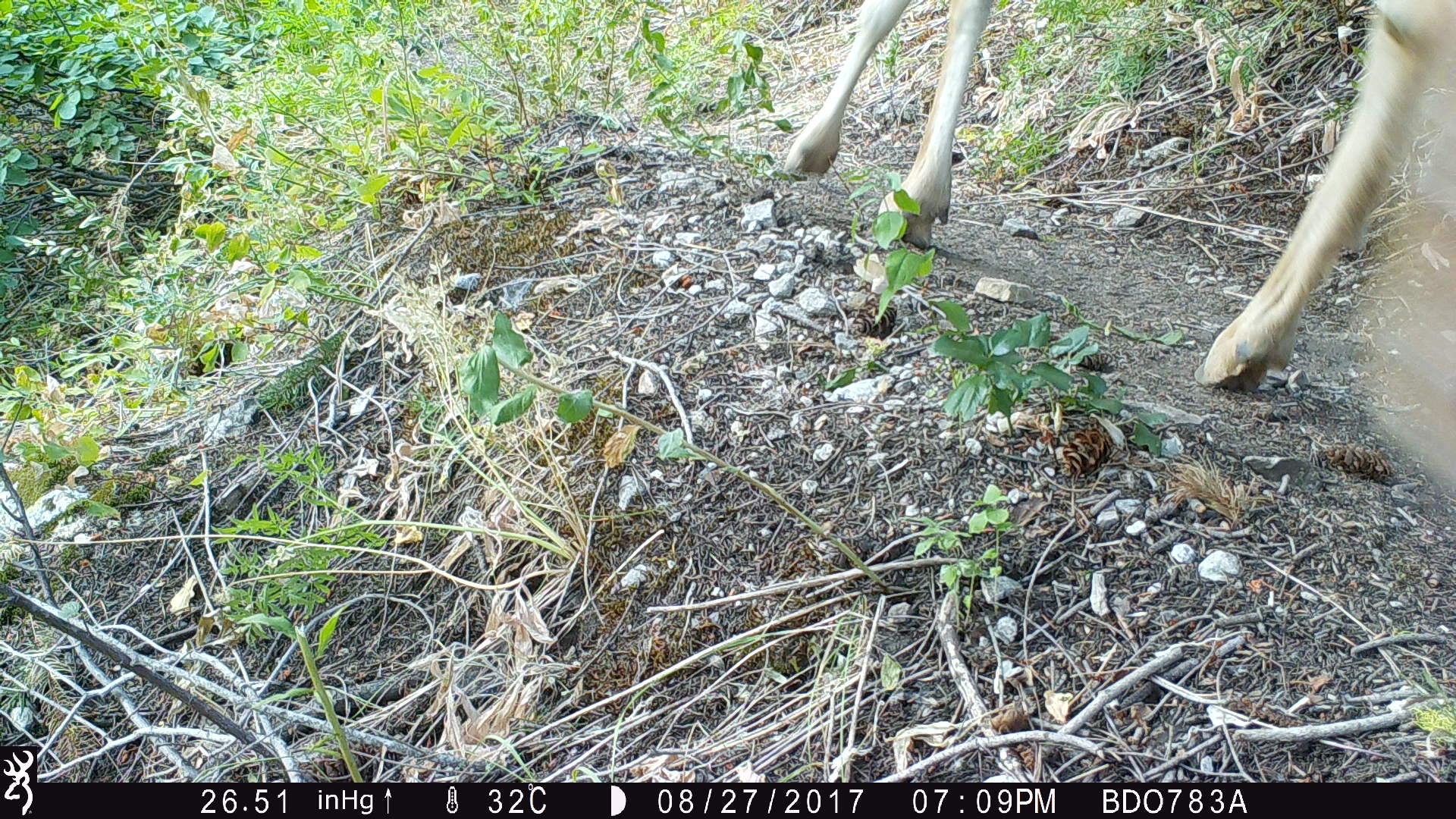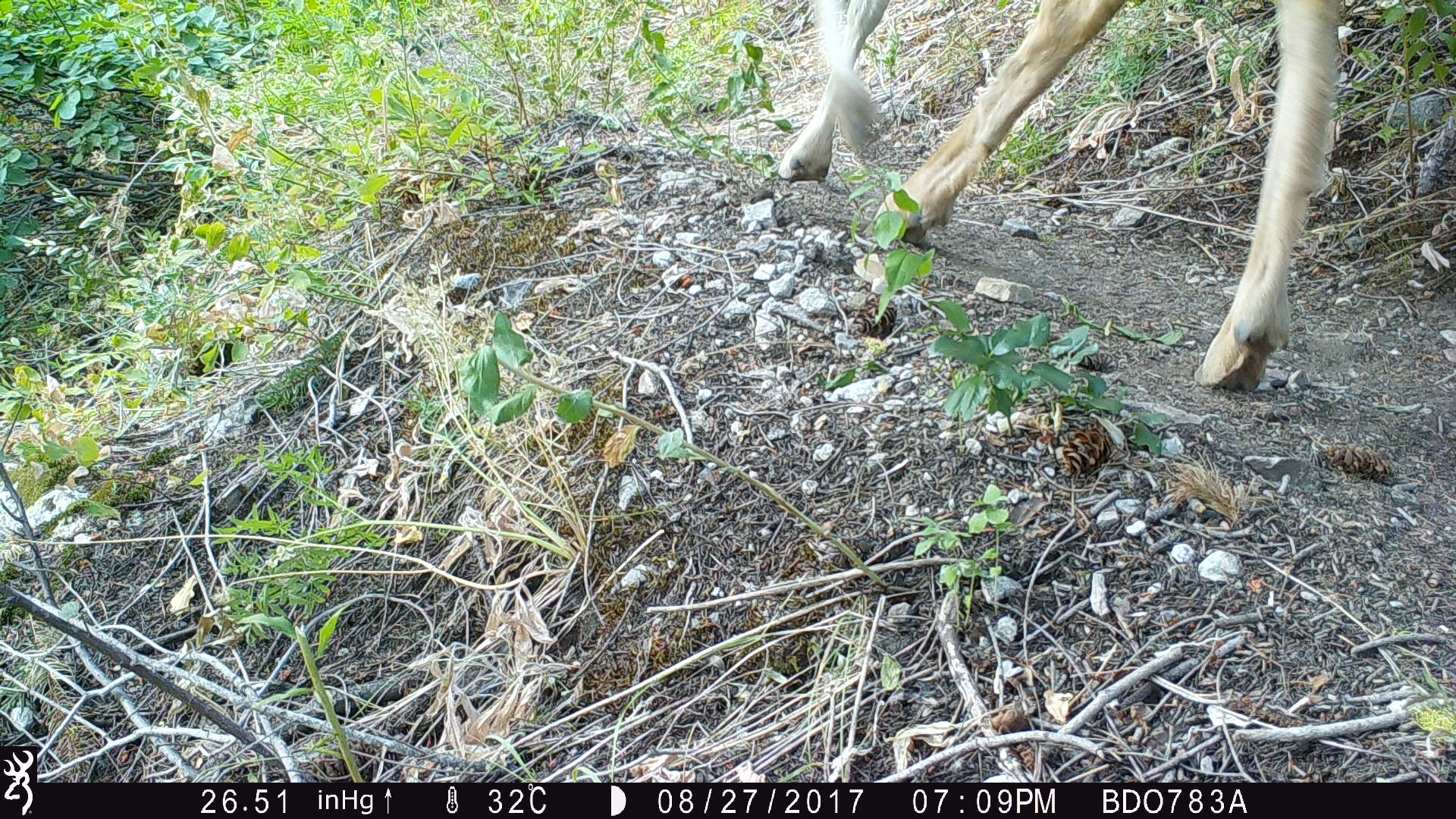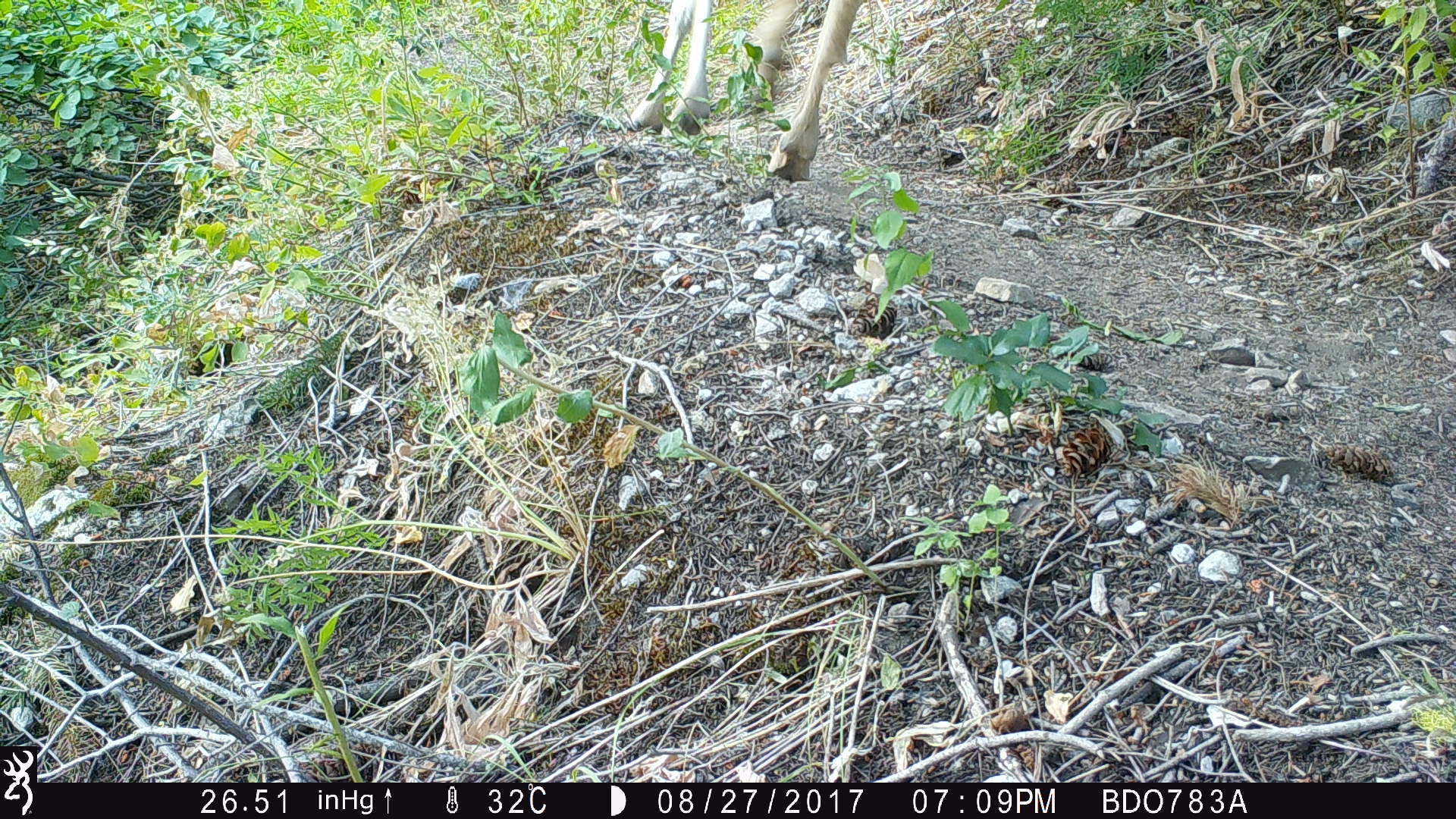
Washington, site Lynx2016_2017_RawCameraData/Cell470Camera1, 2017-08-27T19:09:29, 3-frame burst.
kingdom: Animalia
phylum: Chordata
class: Mammalia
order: Artiodactyla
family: Cervidae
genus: Odocoileus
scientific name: Odocoileus hemionus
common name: mule deer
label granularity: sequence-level